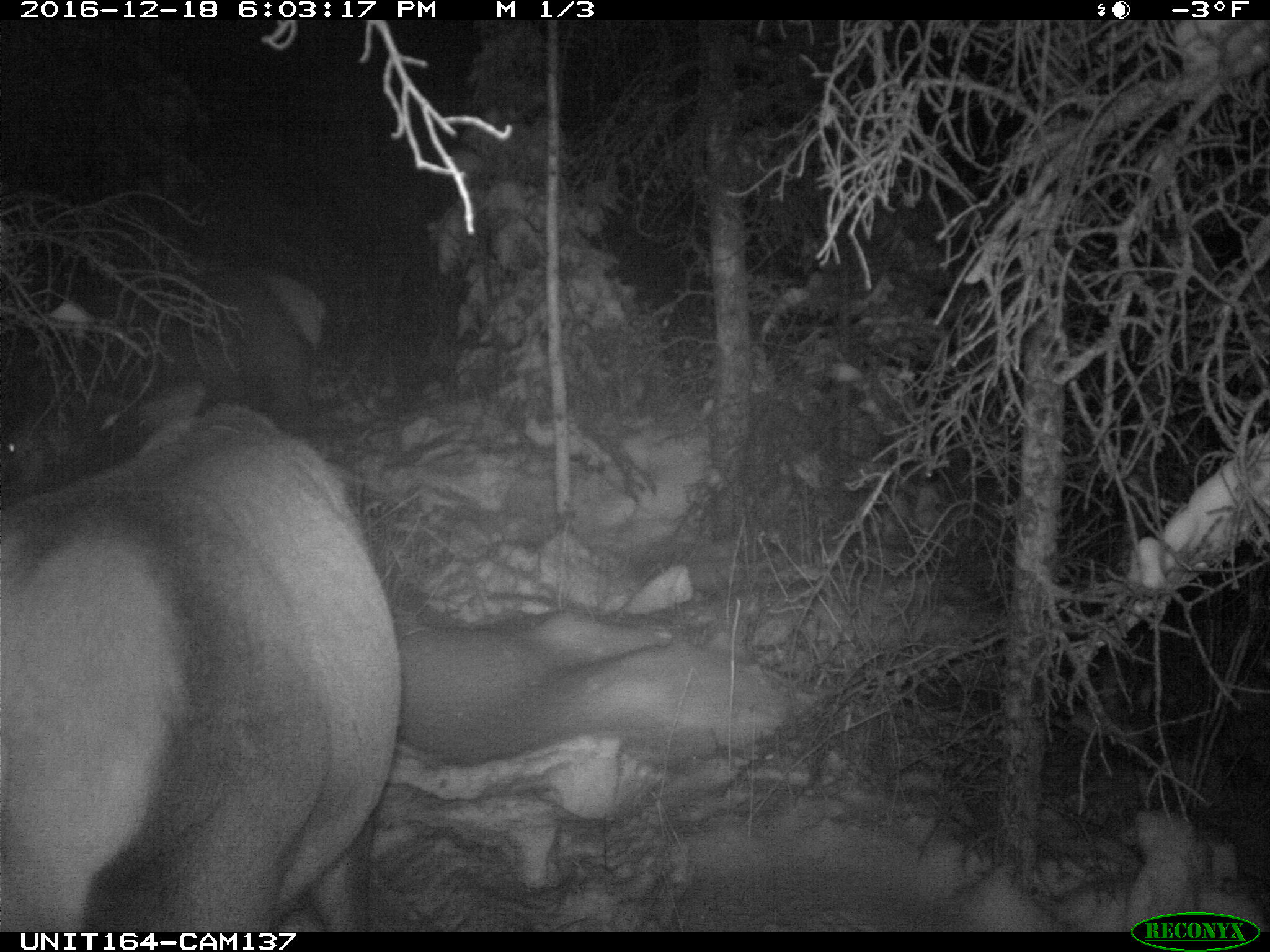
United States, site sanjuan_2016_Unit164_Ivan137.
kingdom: Animalia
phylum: Chordata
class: Mammalia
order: Artiodactyla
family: Cervidae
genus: Cervus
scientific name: Cervus elaphus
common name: red deer